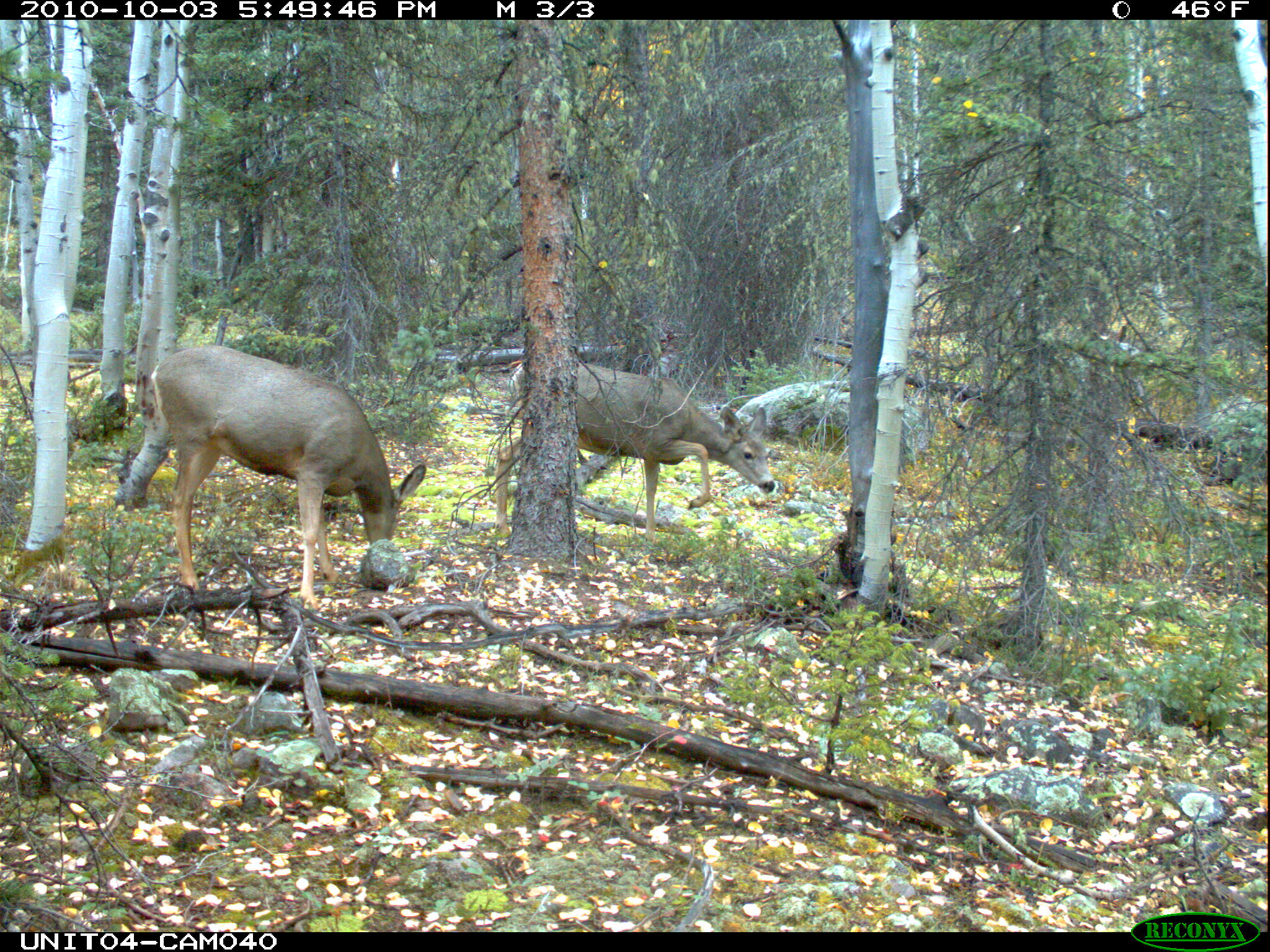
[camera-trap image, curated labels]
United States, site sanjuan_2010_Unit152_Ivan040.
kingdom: Animalia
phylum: Chordata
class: Mammalia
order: Artiodactyla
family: Cervidae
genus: Odocoileus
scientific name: Odocoileus hemionus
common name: mule deer